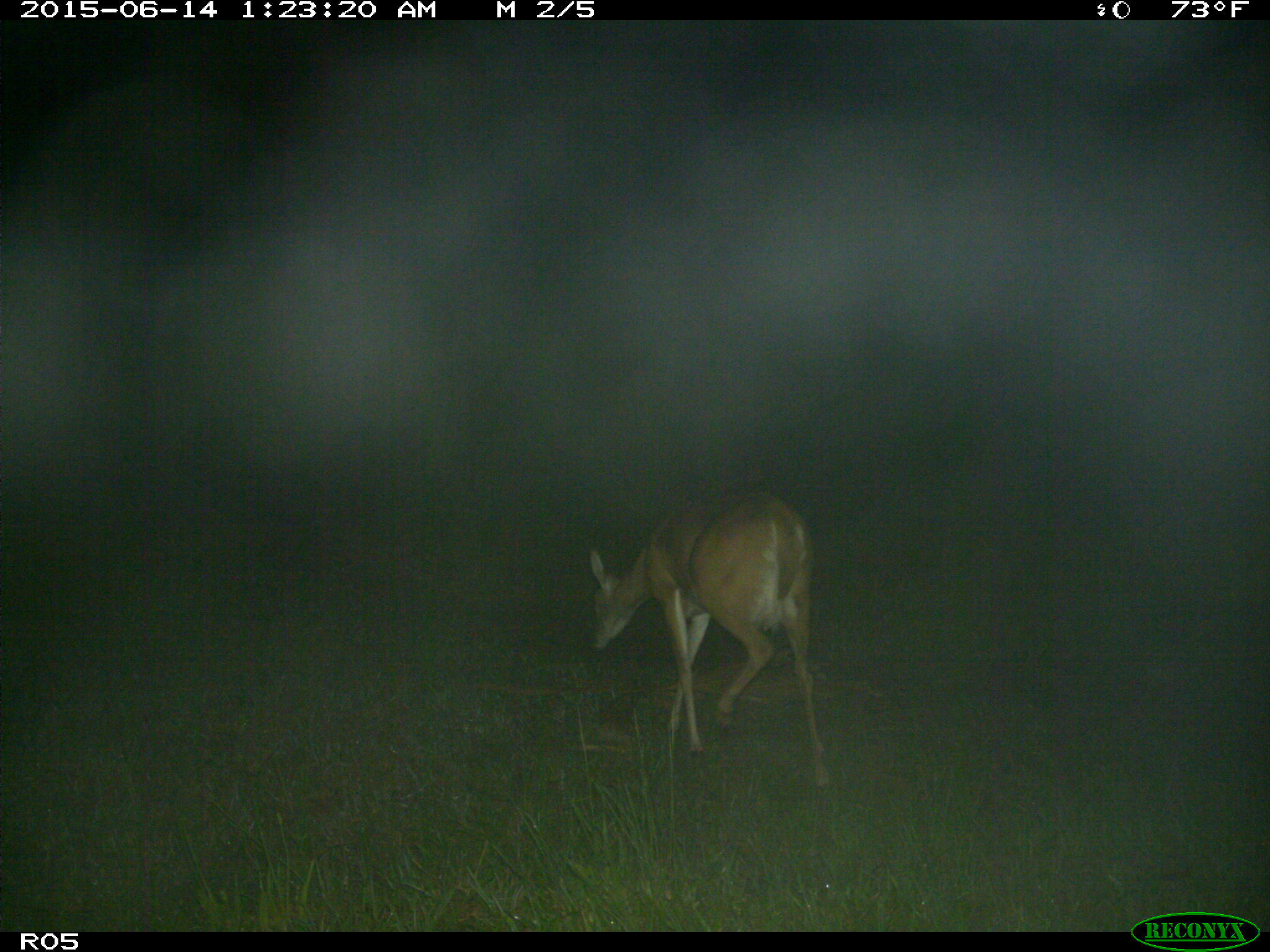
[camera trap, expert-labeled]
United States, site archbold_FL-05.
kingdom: Animalia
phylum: Chordata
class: Mammalia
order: Artiodactyla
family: Cervidae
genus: Odocoileus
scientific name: Odocoileus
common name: deer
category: unidentified deer